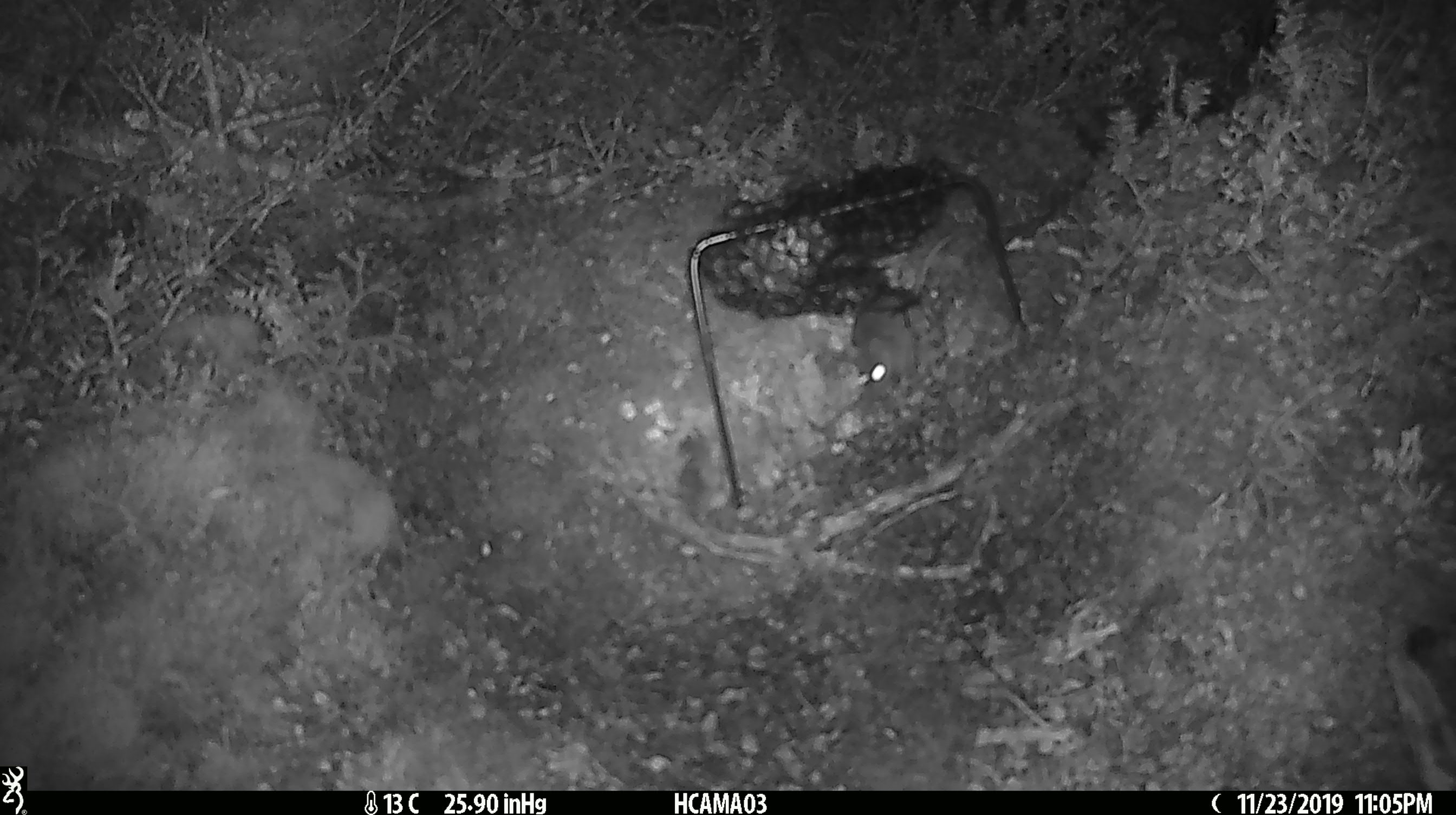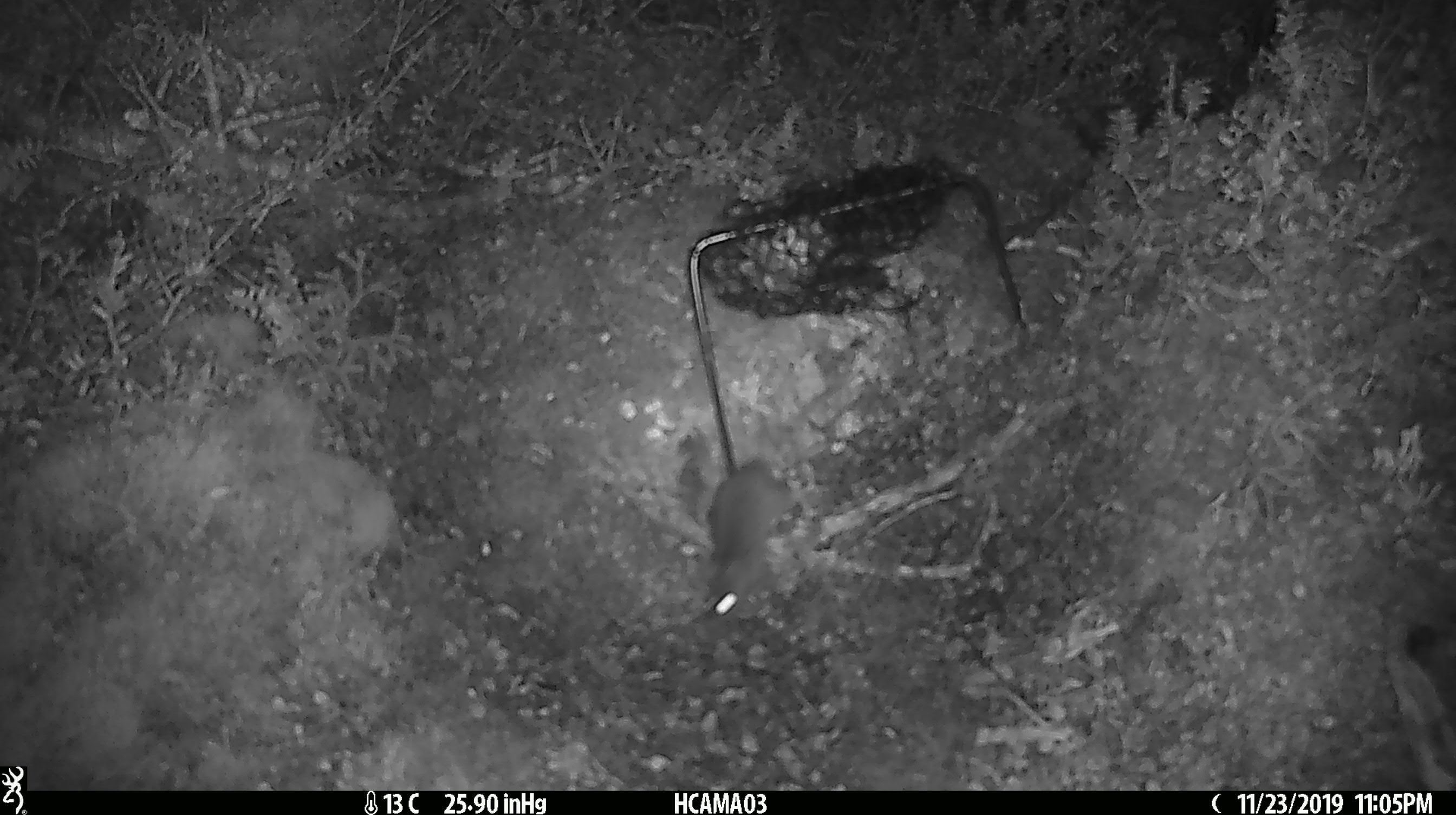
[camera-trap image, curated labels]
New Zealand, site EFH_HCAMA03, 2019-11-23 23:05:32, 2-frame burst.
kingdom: Animalia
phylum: Chordata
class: Mammalia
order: Rodentia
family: Muridae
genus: Mus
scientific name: Mus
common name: mouse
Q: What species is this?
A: Mouse (Mus).